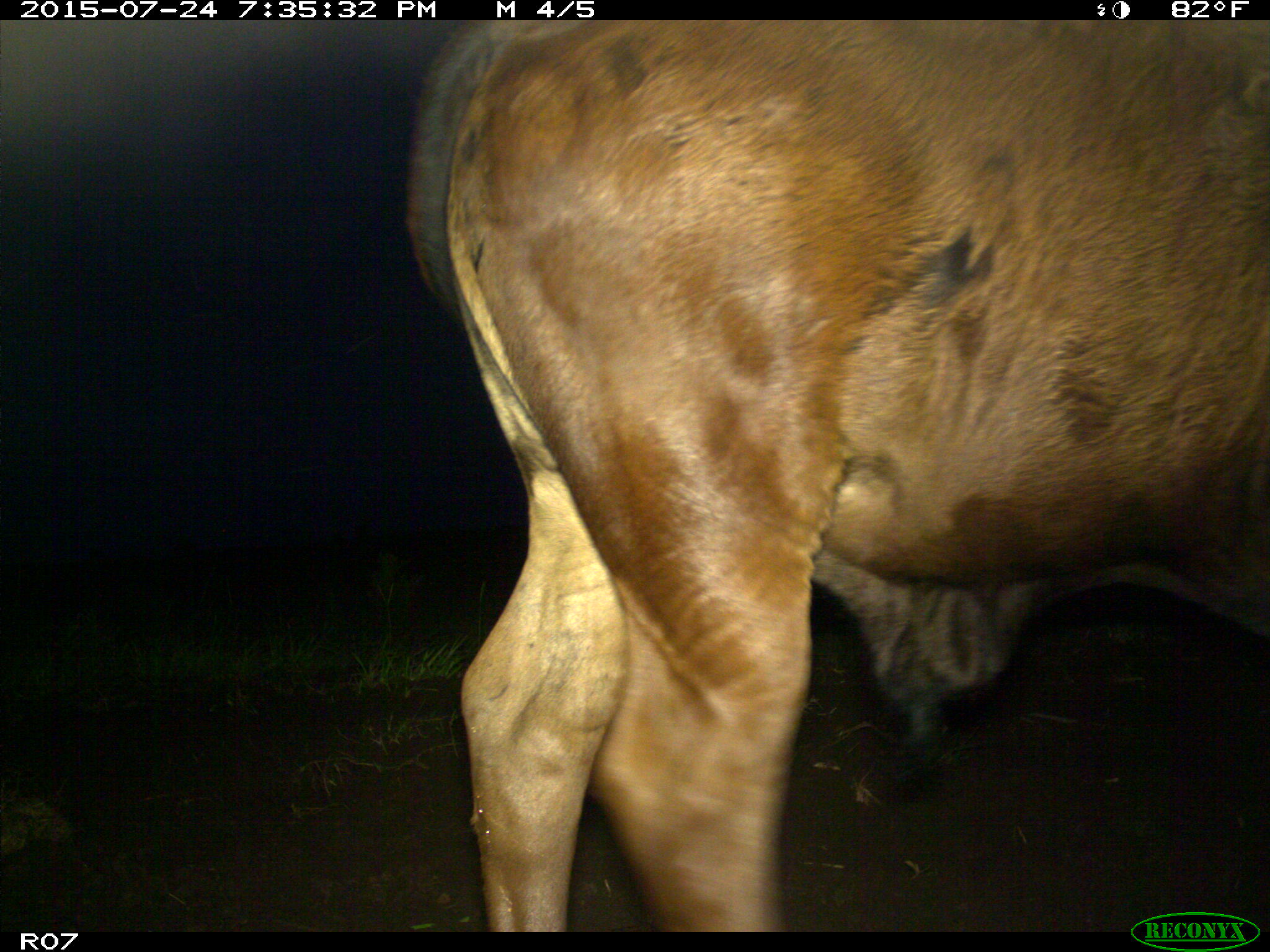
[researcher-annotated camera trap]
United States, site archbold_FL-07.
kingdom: Animalia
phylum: Chordata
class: Mammalia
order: Artiodactyla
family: Bovidae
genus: Bos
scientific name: Bos taurus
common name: domestic cow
Bos taurus (domestic cow).